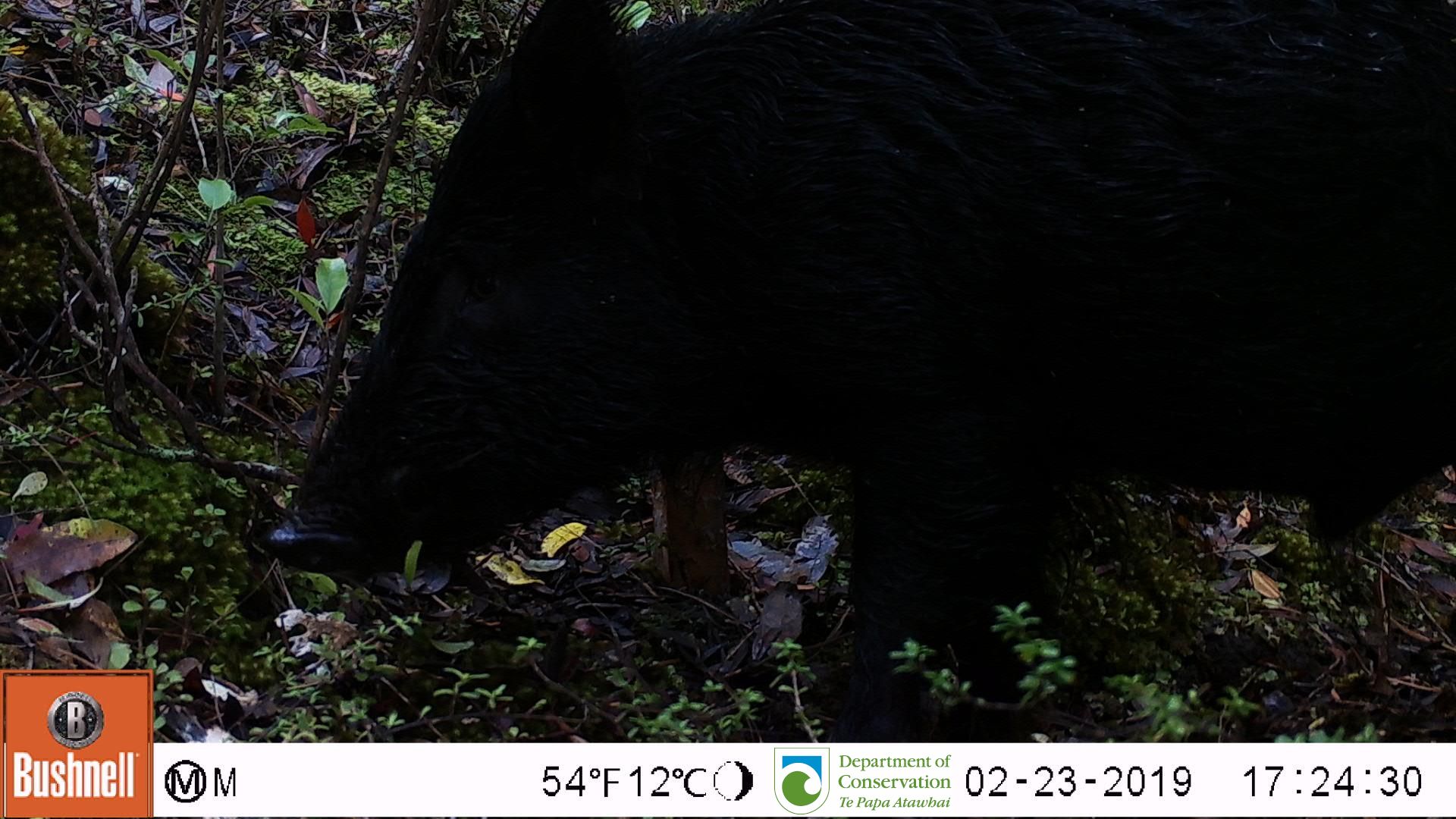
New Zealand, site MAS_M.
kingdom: Animalia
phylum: Chordata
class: Mammalia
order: Artiodactyla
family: Suidae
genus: Sus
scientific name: Sus scrofa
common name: pig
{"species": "pig (Sus scrofa)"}